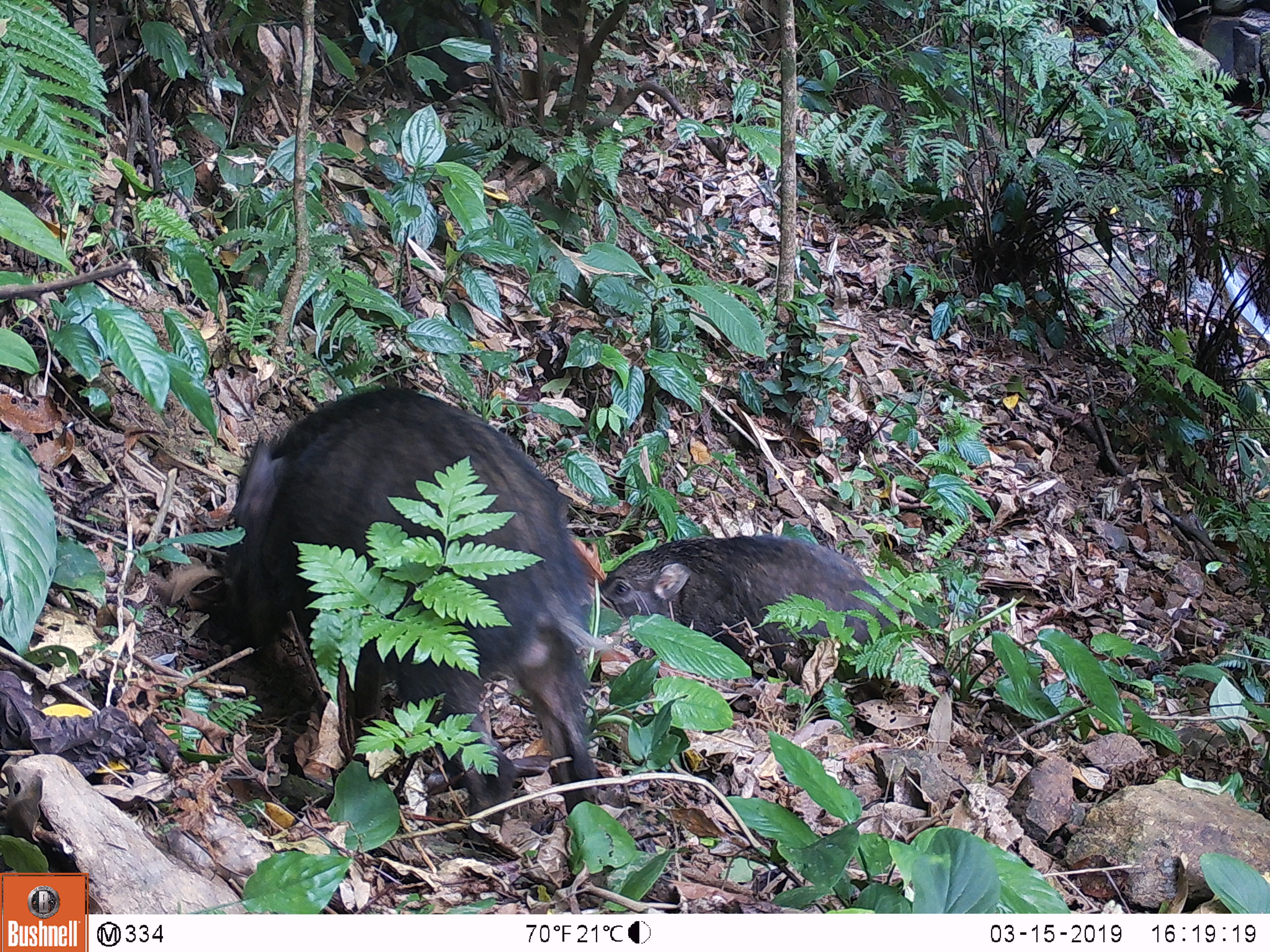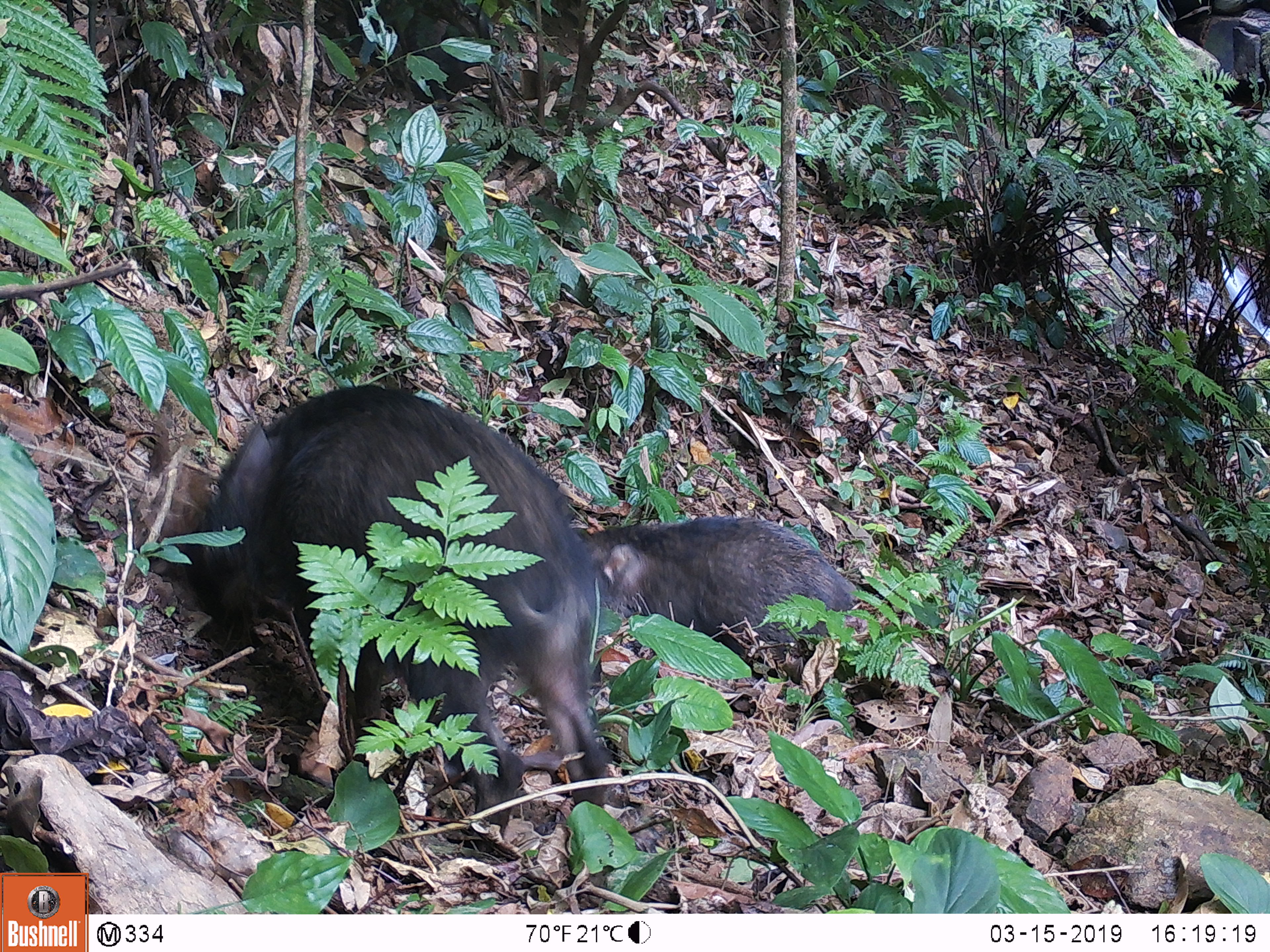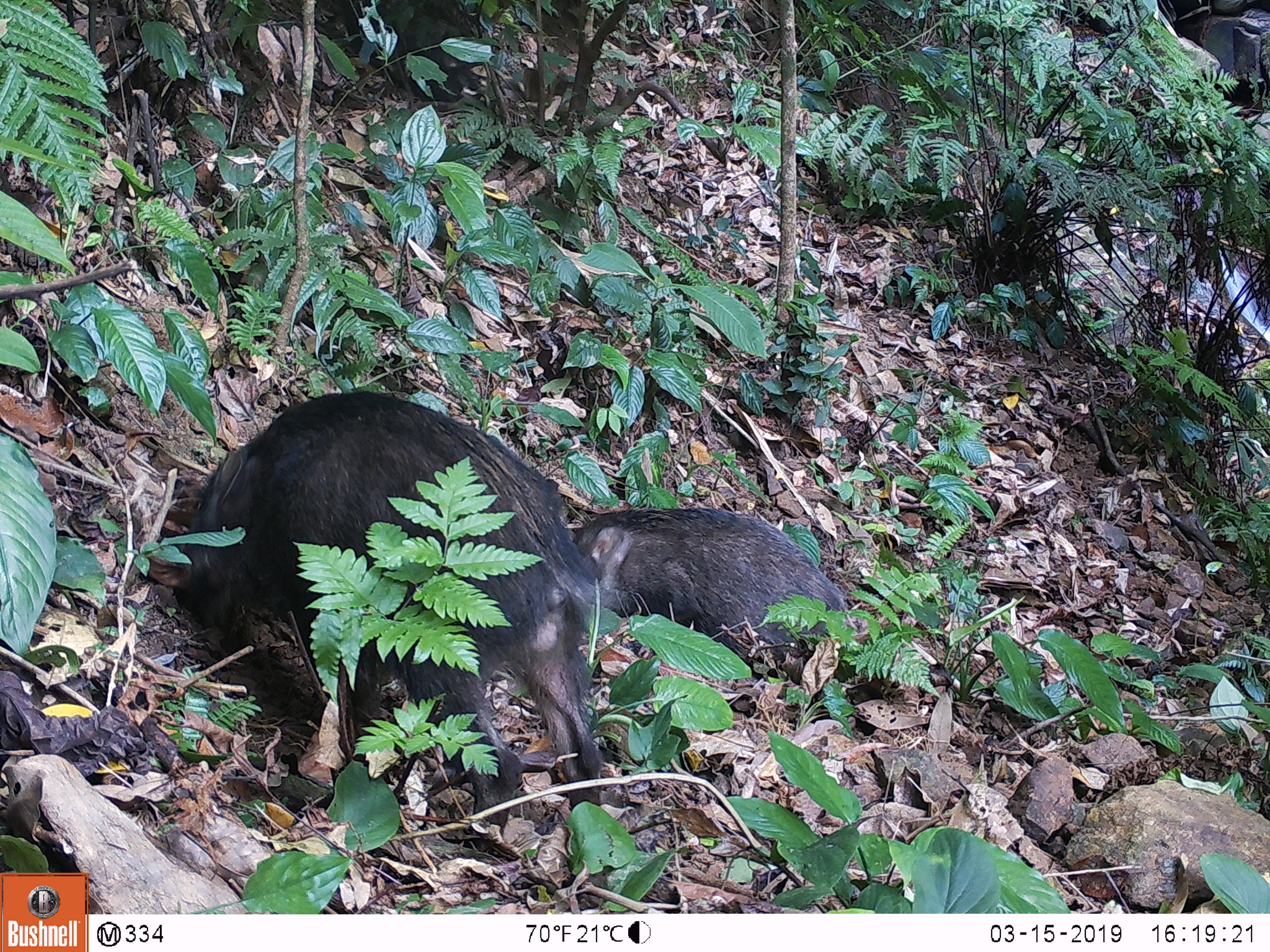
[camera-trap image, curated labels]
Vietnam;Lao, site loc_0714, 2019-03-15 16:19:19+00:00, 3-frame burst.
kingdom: Animalia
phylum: Chordata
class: Mammalia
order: Artiodactyla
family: Suidae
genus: Sus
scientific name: Sus scrofa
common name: eurasian wild pig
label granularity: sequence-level